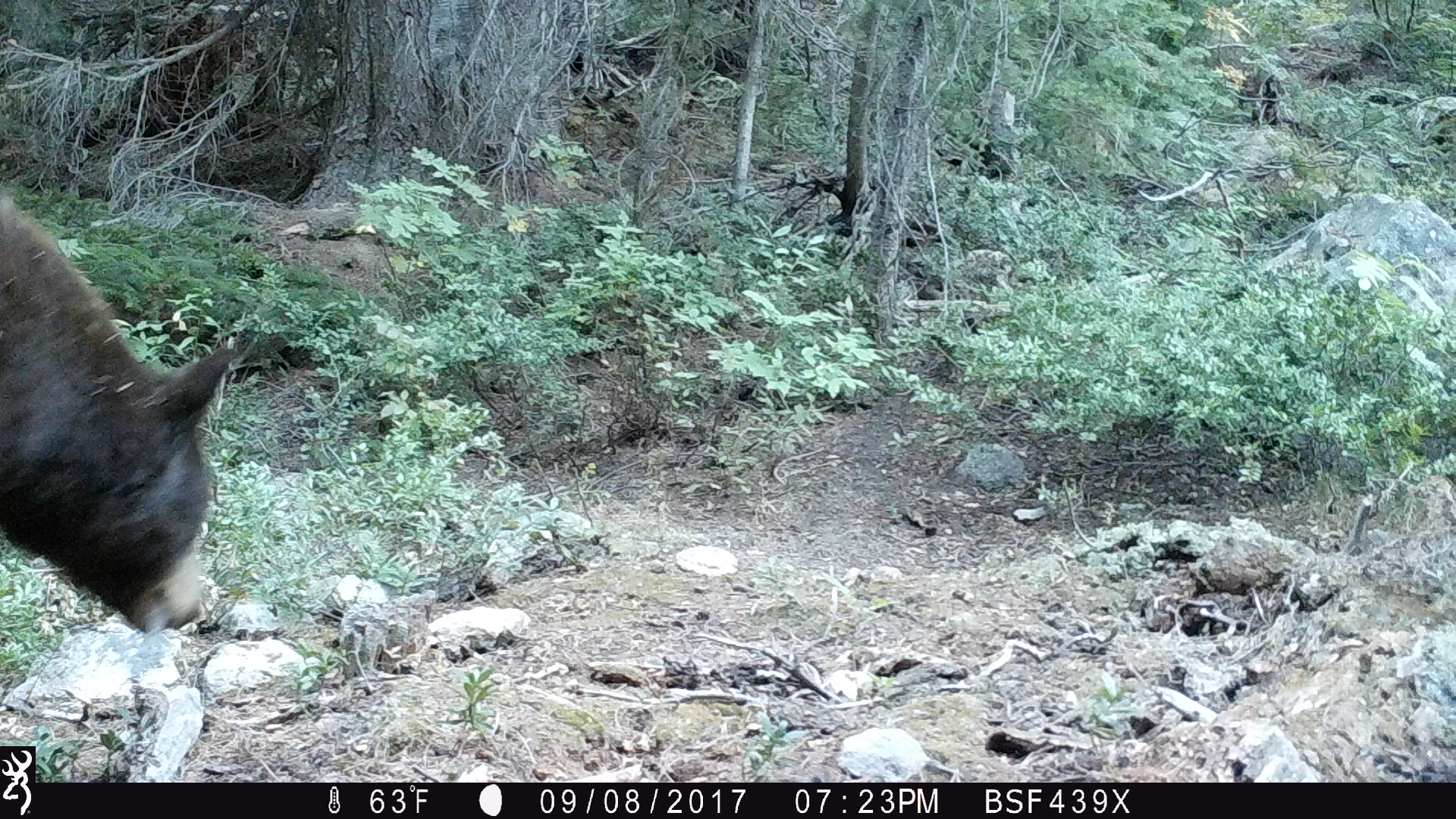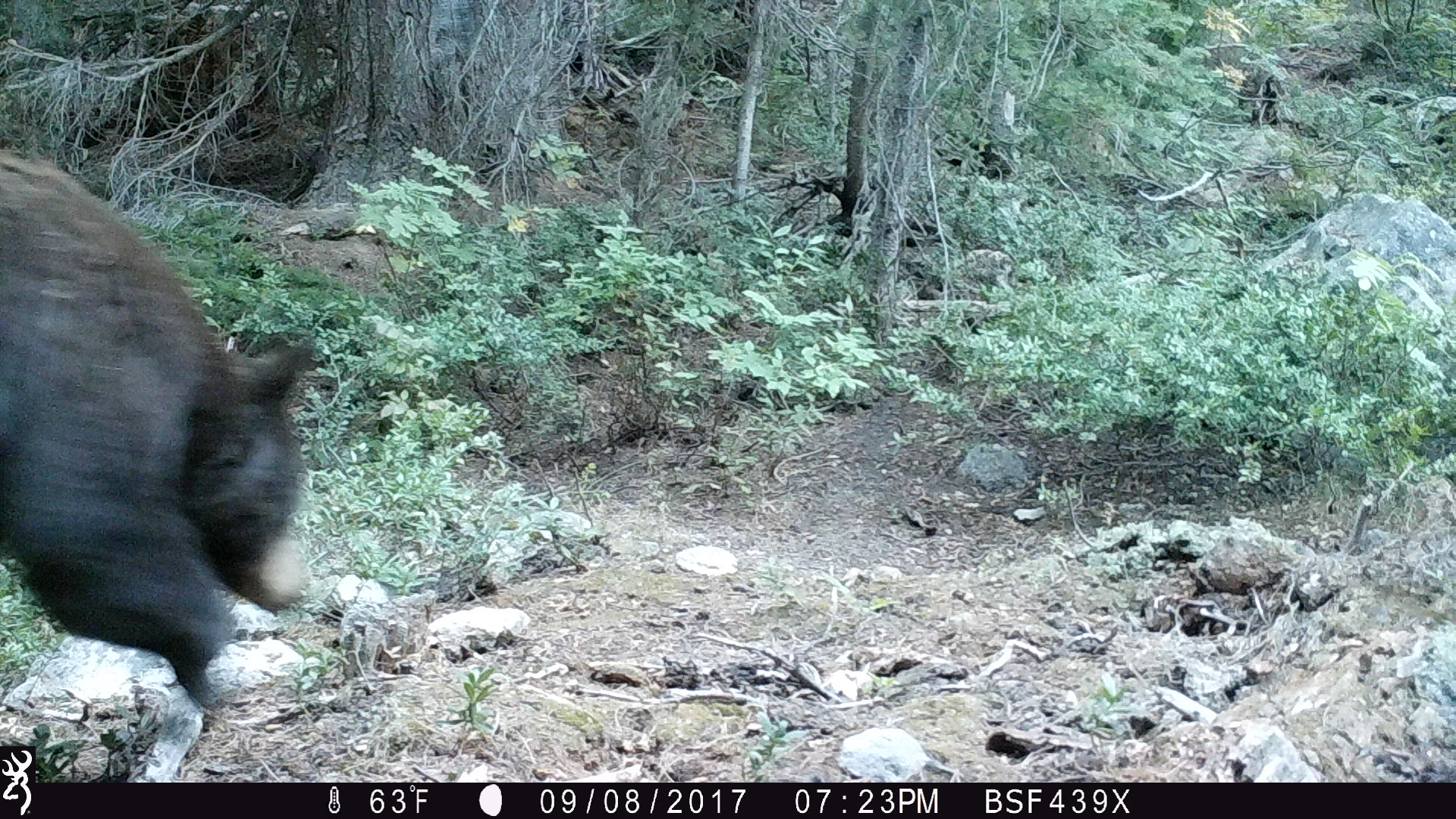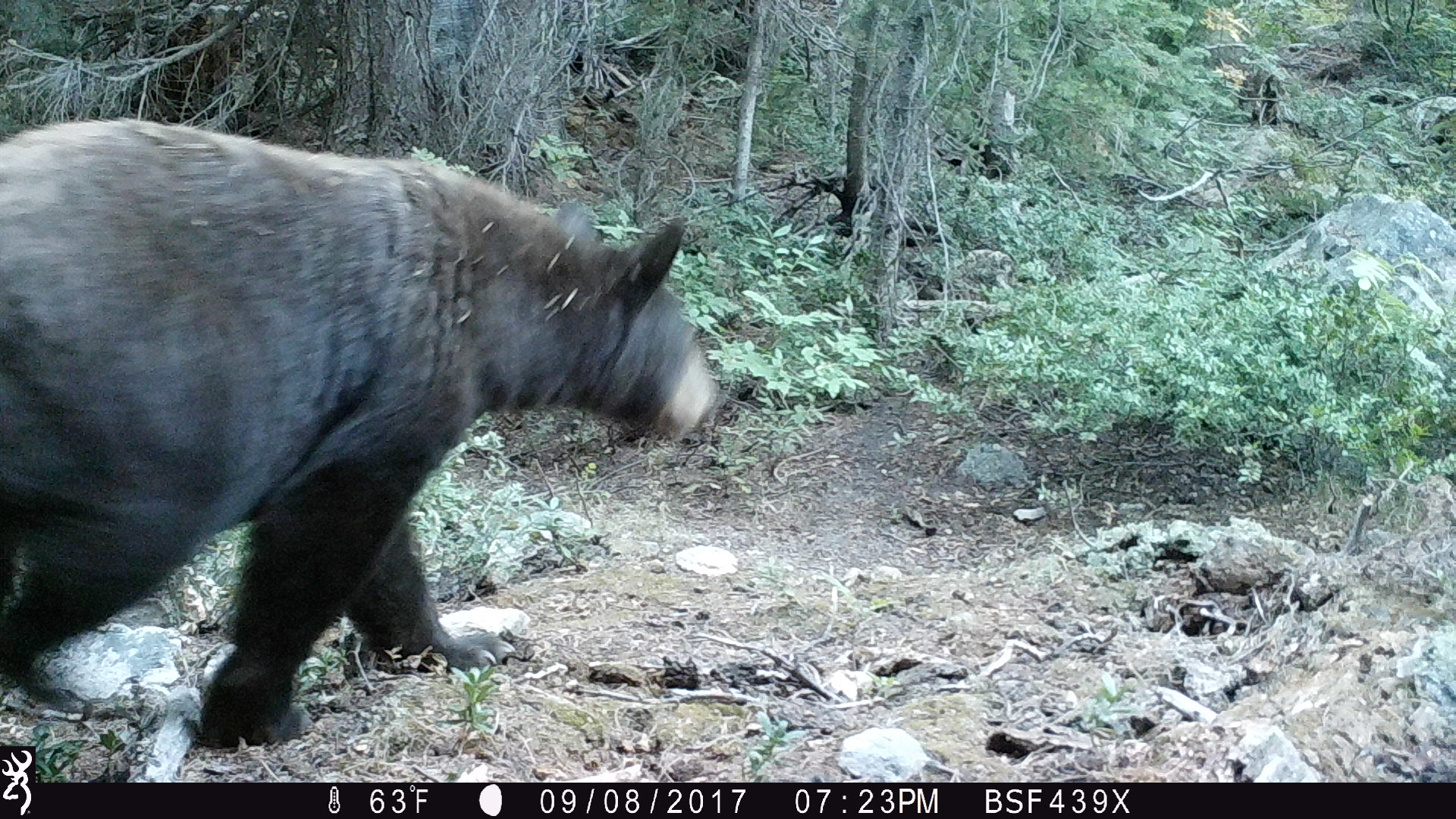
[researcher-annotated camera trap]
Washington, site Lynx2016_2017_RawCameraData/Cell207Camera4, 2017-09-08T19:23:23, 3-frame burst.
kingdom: Animalia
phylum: Chordata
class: Mammalia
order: Carnivora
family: Ursidae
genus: Ursus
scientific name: Ursus americanus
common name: american black bear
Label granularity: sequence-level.